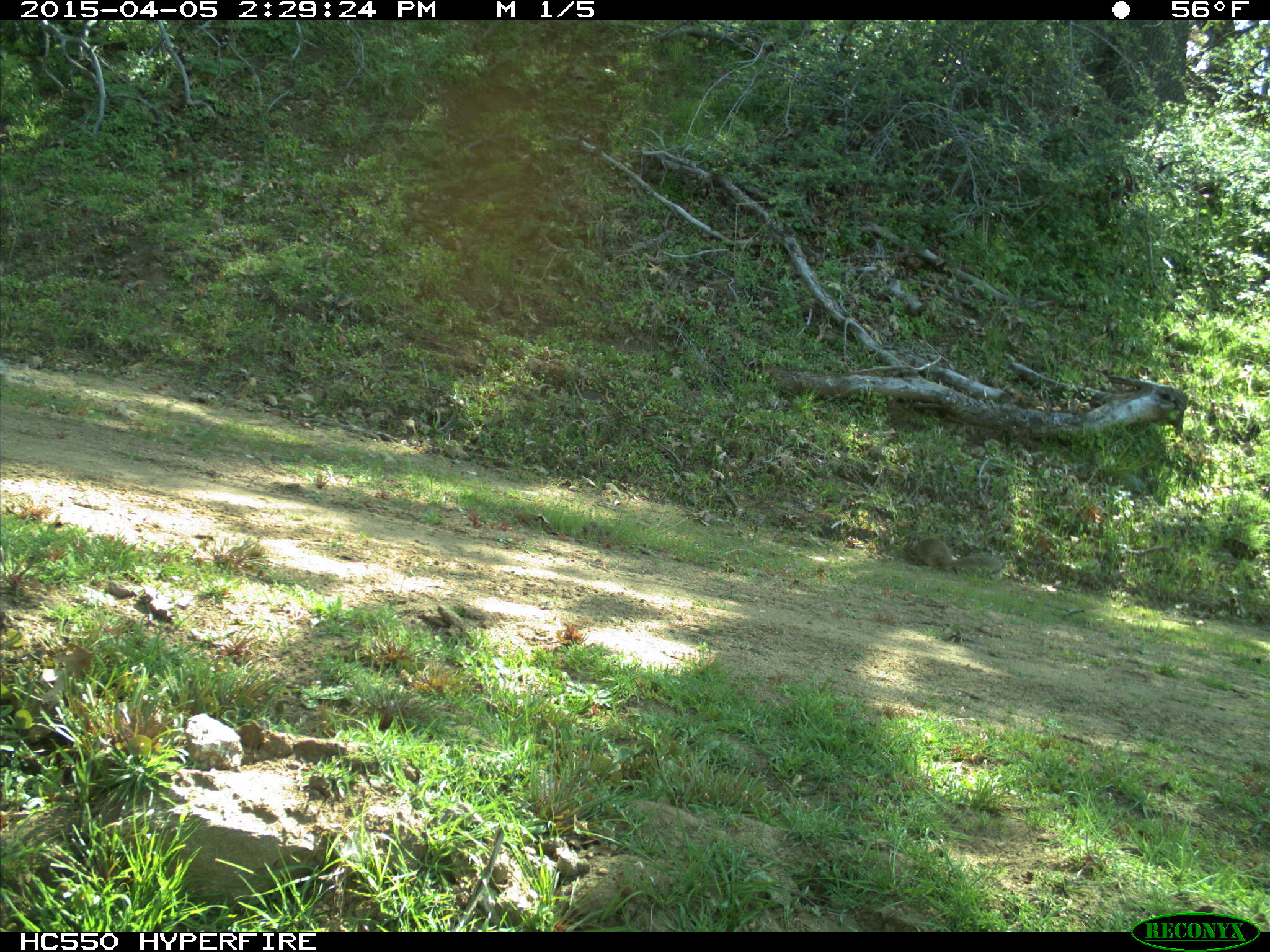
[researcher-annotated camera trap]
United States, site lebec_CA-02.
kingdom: Animalia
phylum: Chordata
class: Mammalia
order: Rodentia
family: Sciuridae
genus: Otospermophilus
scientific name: Otospermophilus beecheyi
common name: california ground squirrel